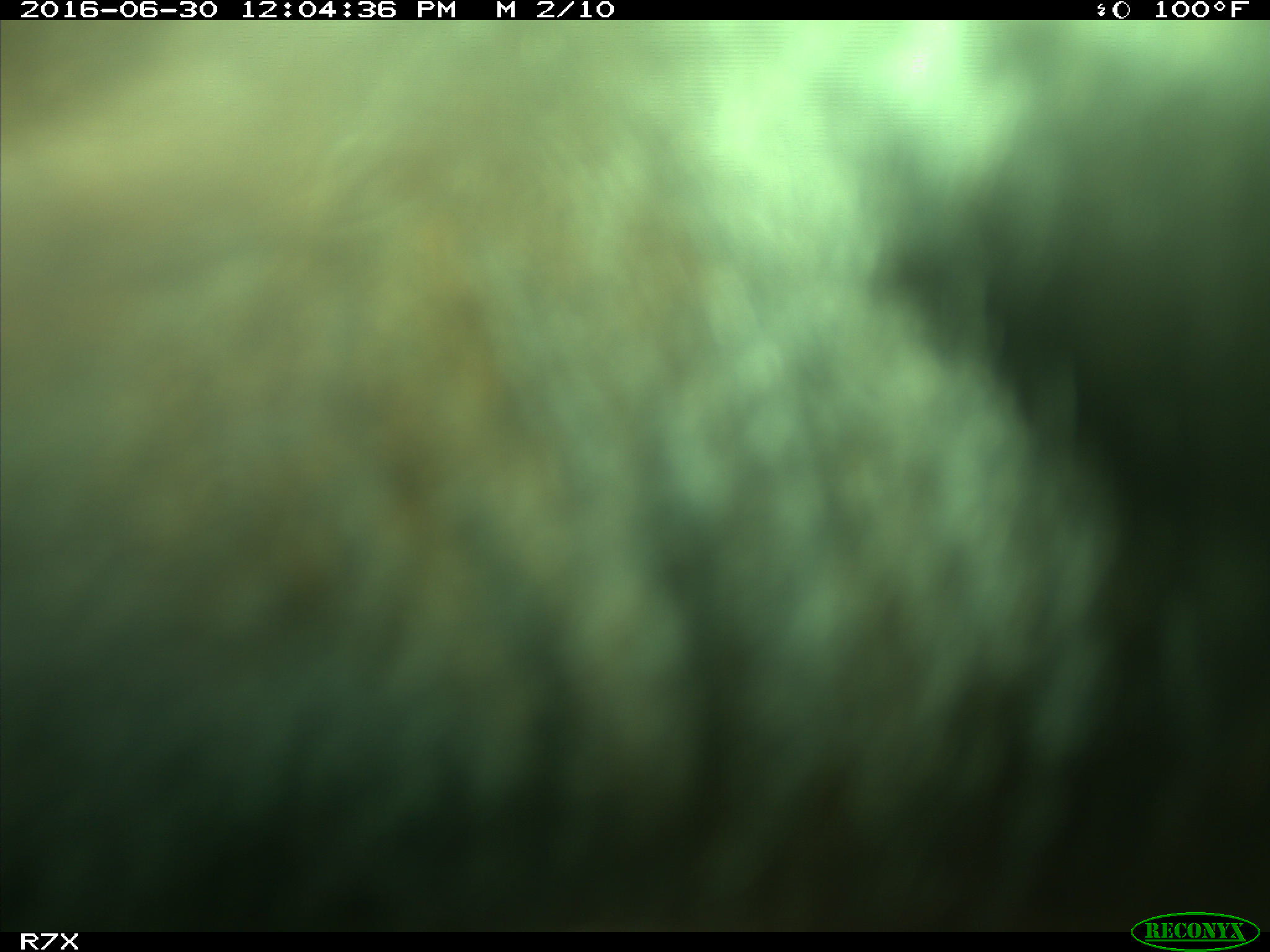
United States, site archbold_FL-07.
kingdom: Animalia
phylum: Chordata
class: Mammalia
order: Artiodactyla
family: Bovidae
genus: Bos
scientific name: Bos taurus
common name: domestic cow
Bos taurus (domestic cow).